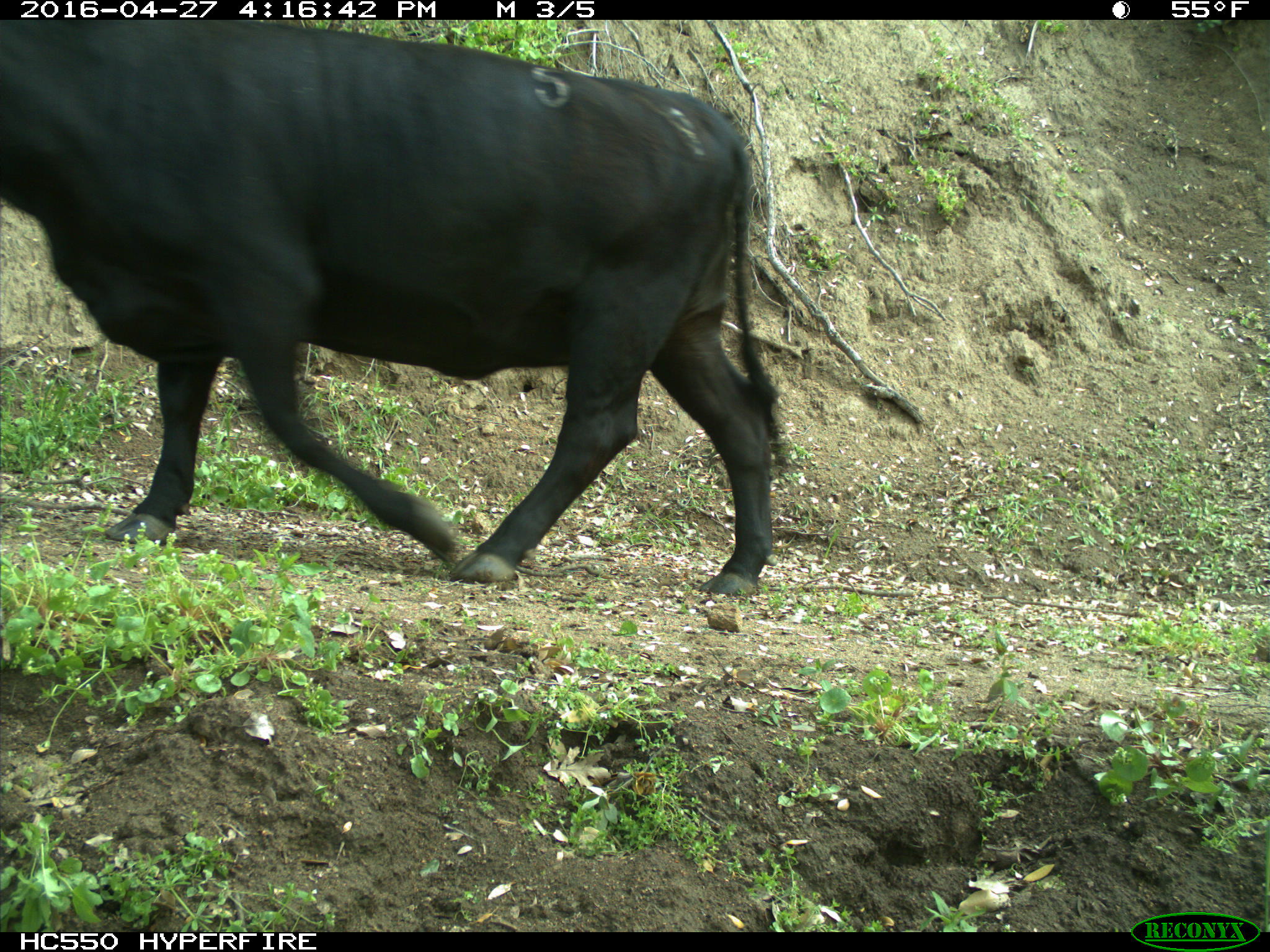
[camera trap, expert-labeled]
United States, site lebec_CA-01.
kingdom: Animalia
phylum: Chordata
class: Mammalia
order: Artiodactyla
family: Bovidae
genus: Bos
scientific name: Bos taurus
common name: domestic cow